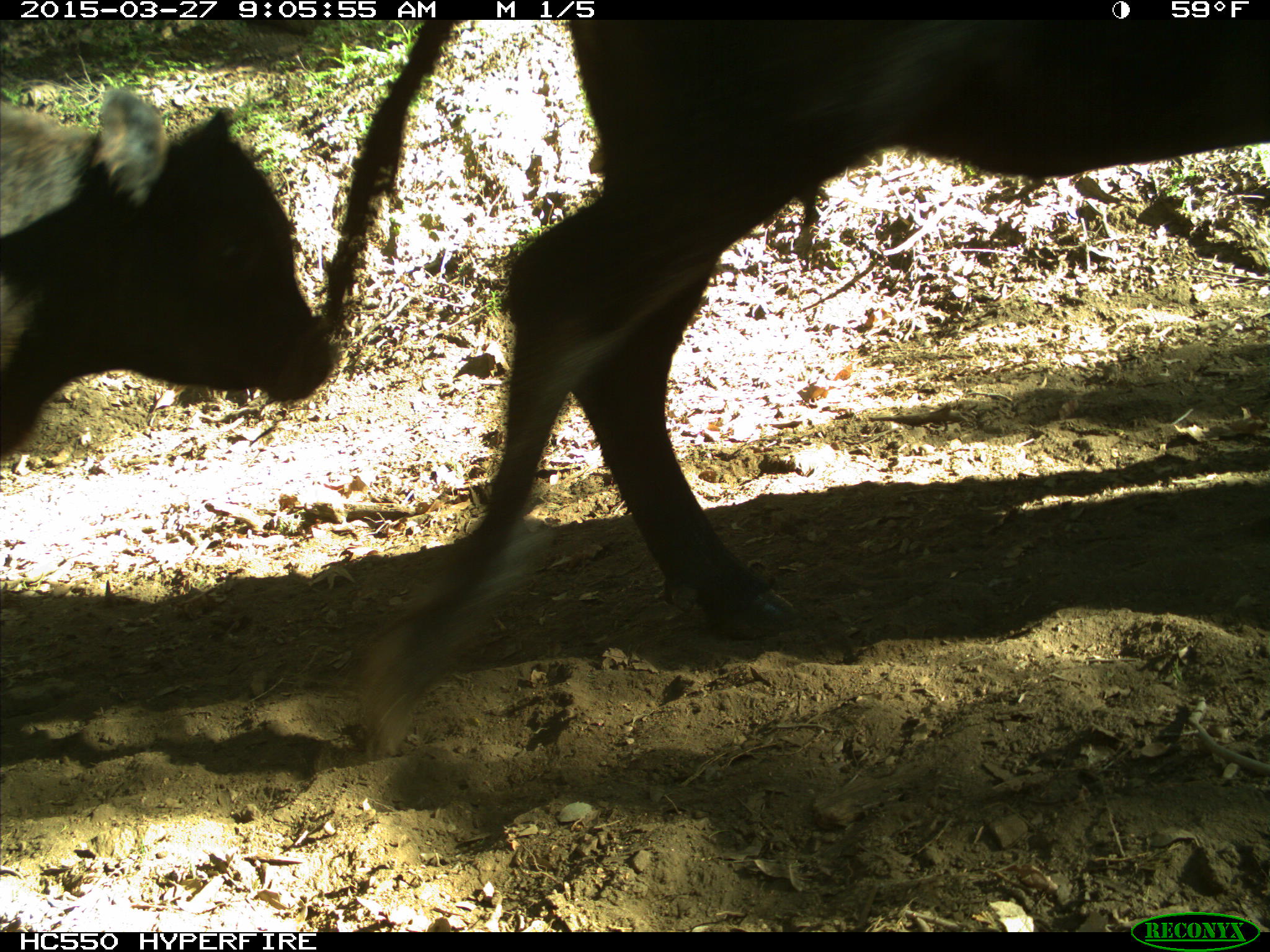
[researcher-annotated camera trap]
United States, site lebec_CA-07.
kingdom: Animalia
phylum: Chordata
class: Mammalia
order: Artiodactyla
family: Bovidae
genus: Bos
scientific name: Bos taurus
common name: domestic cow